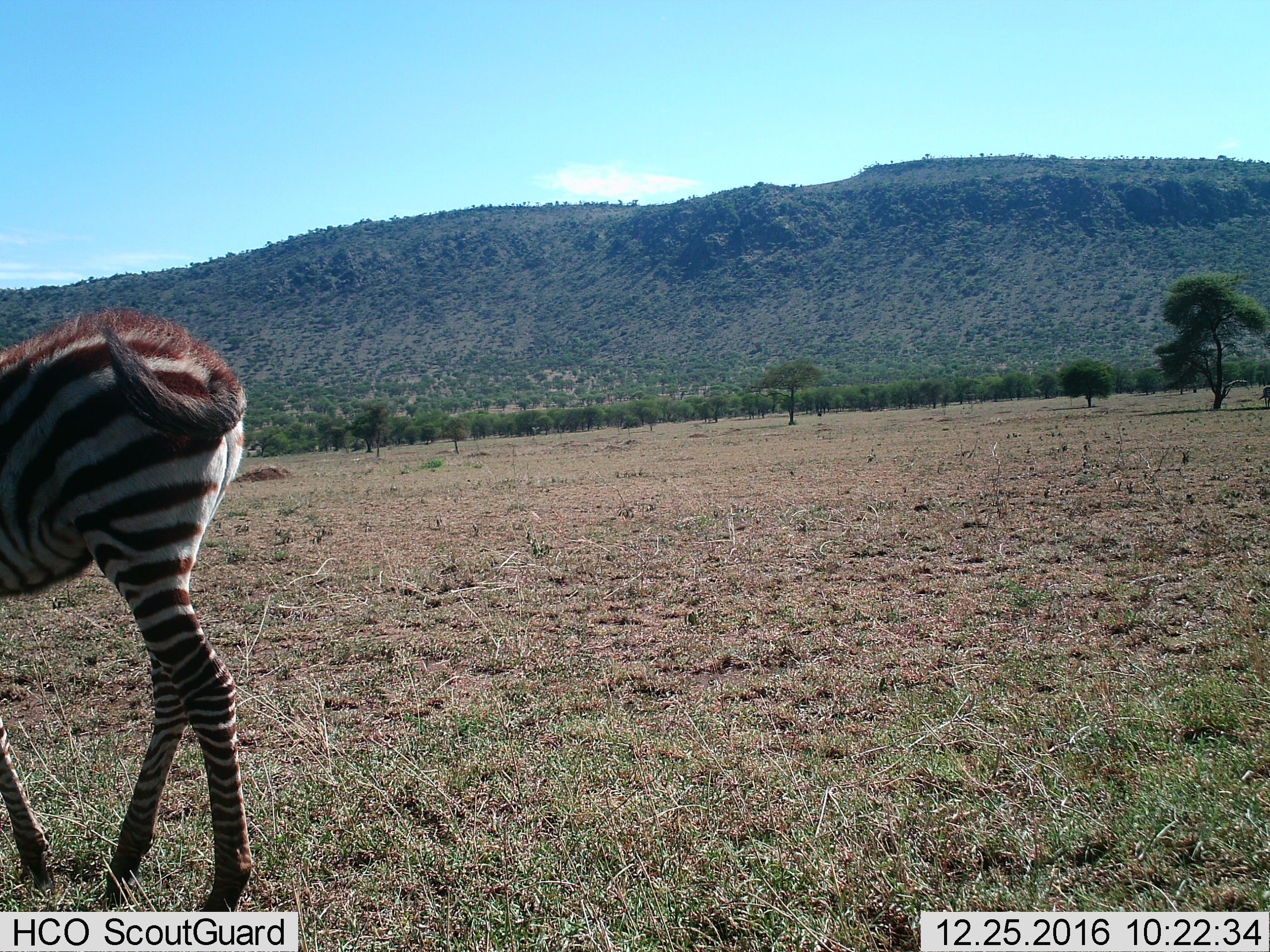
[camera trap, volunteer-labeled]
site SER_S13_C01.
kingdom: Animalia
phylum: Chordata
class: Mammalia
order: Perissodactyla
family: Equidae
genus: Equus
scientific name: Equus quagga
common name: plains zebra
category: zebraplains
Zebraplains (plains zebra) (Equus quagga), count 1. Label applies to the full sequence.